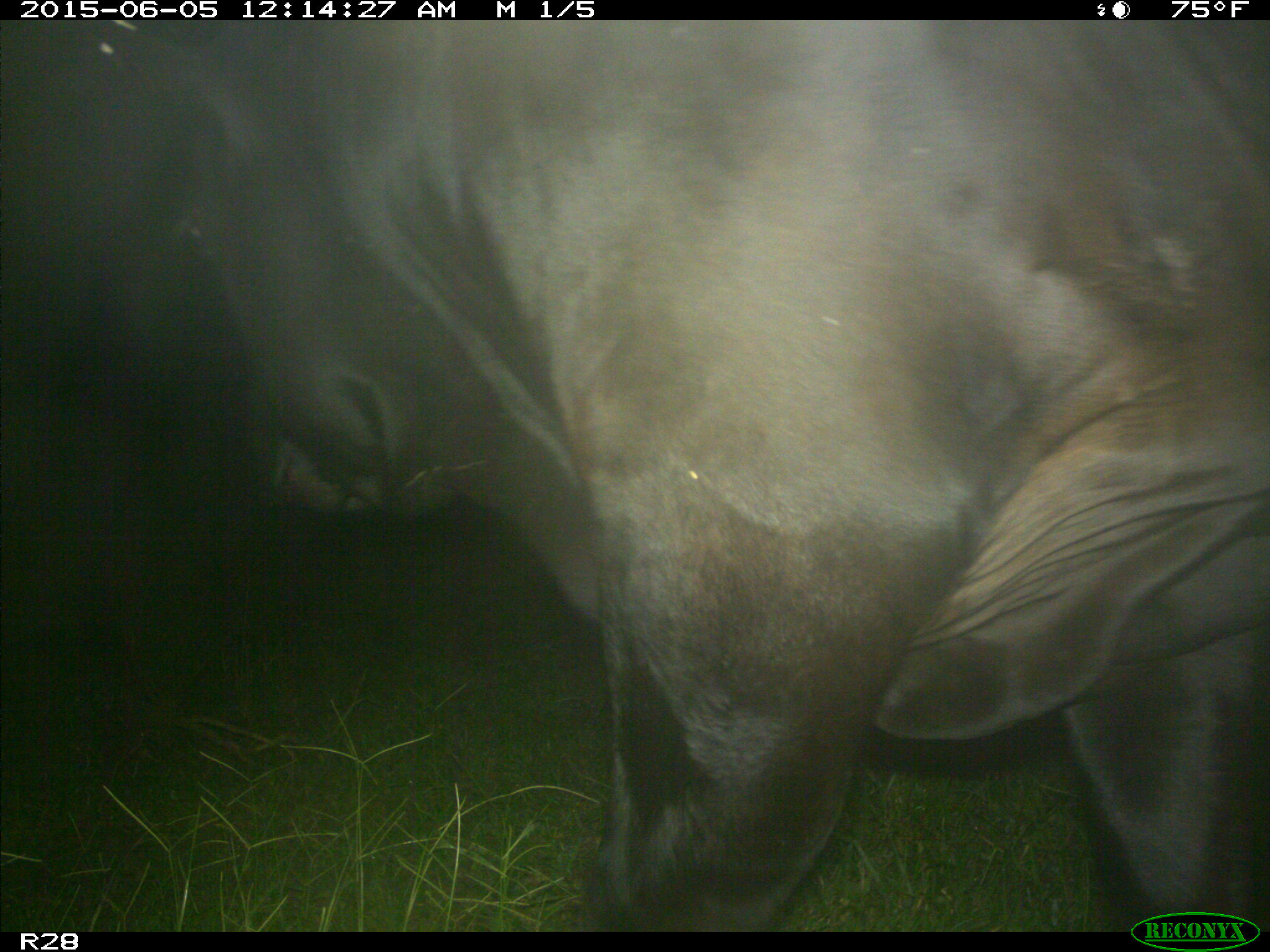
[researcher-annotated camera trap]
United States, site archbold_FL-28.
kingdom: Animalia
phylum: Chordata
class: Mammalia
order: Artiodactyla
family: Bovidae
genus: Bos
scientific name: Bos taurus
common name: domestic cow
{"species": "Bos taurus (domestic cow)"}